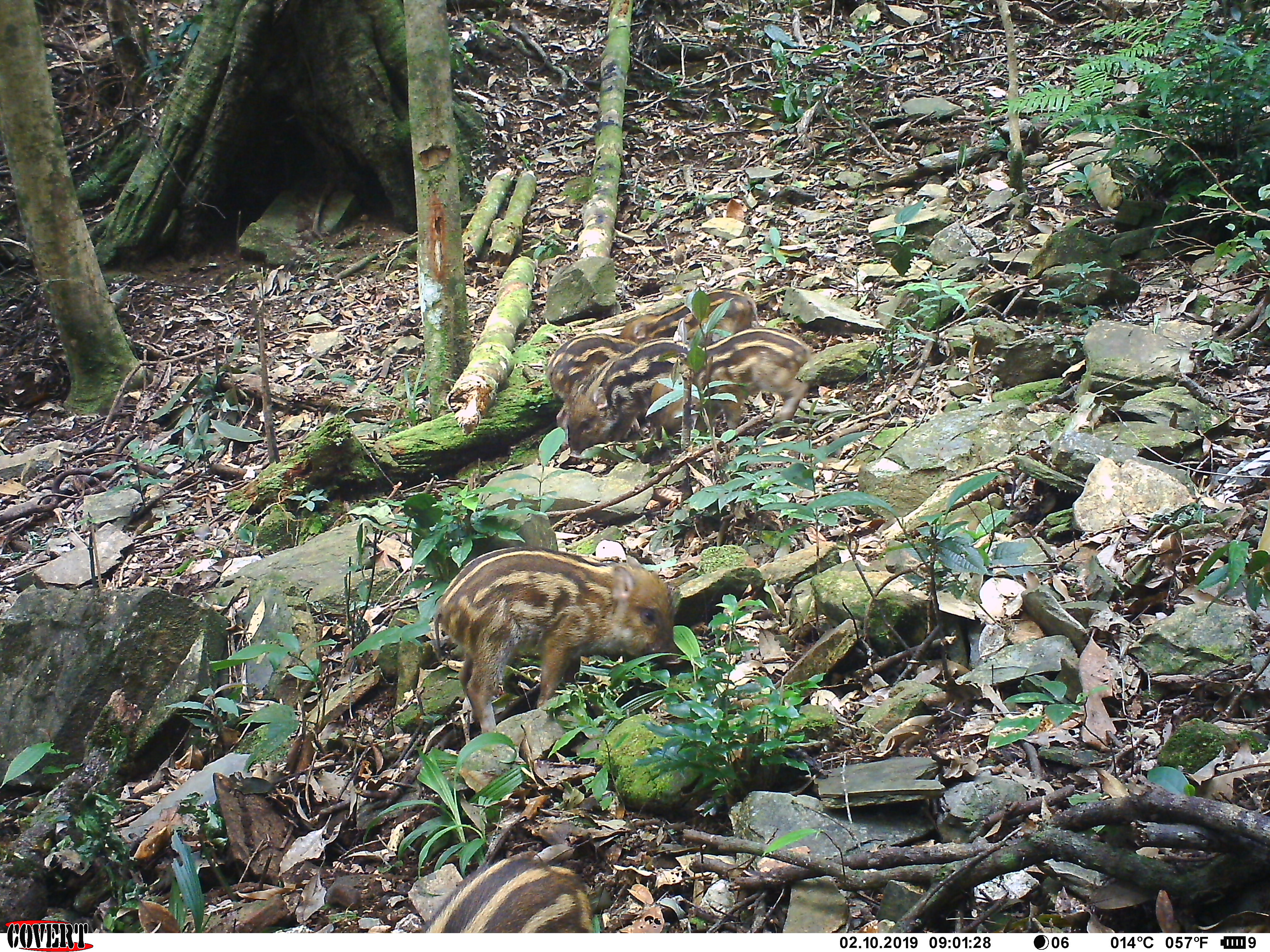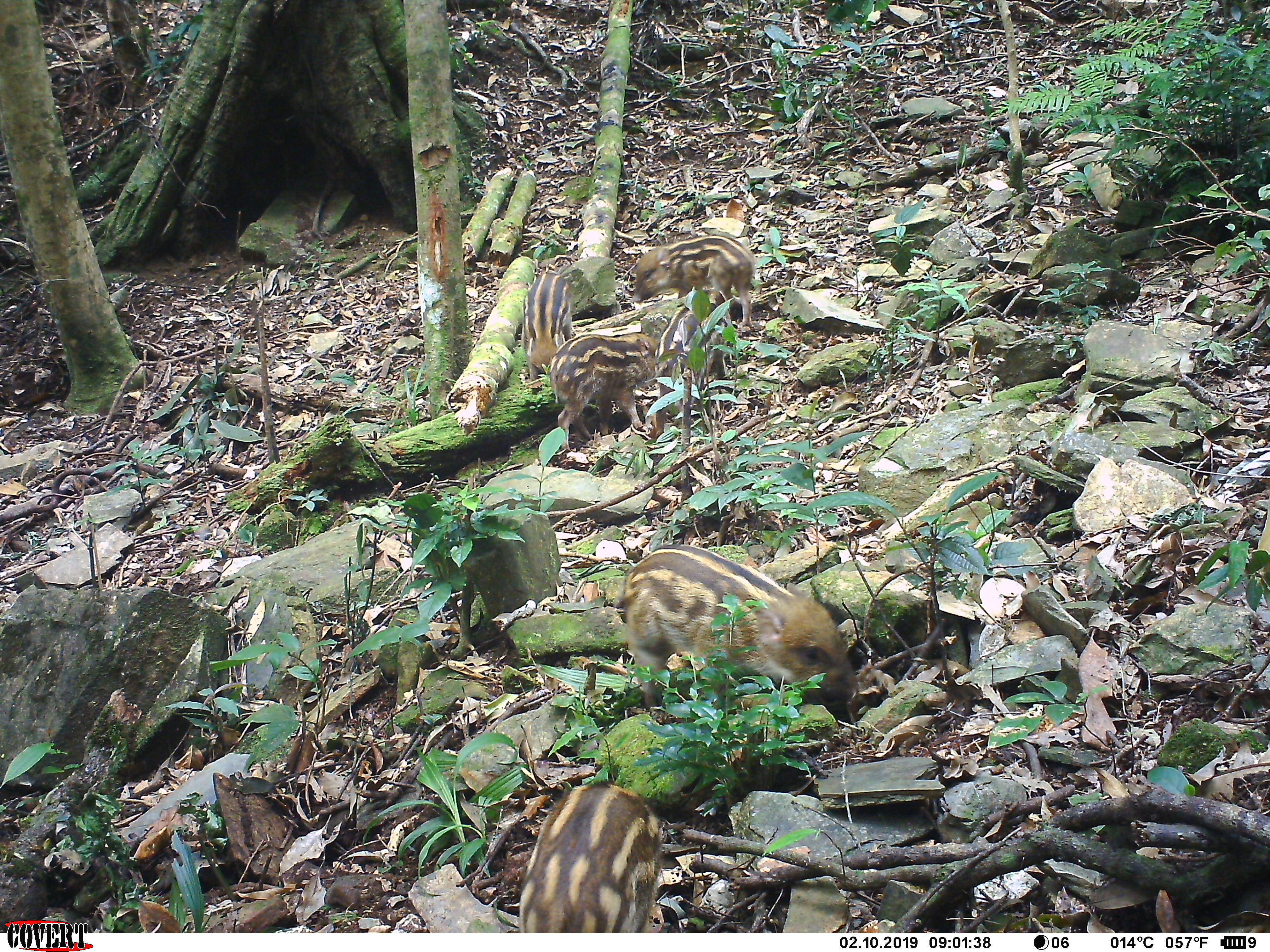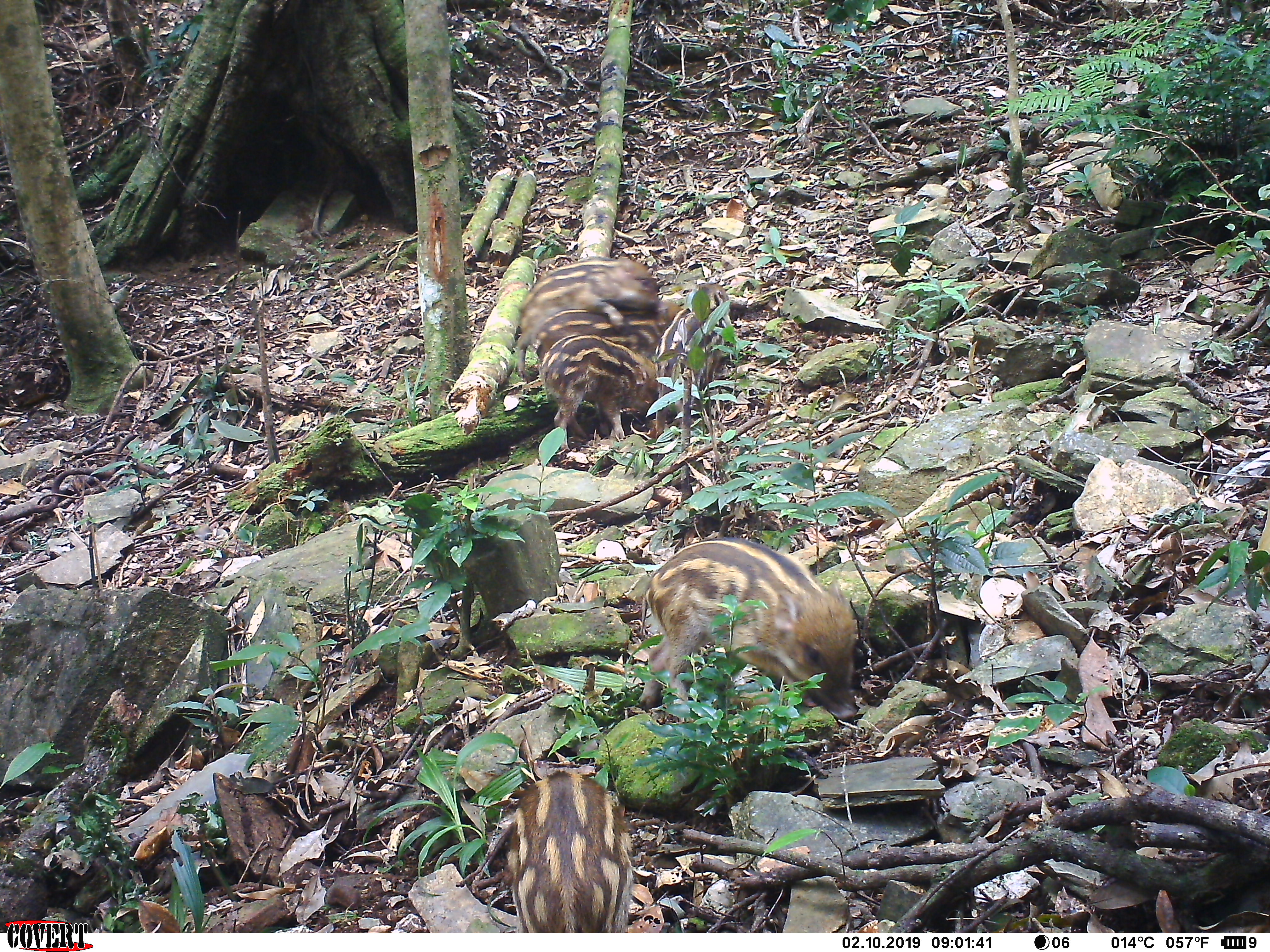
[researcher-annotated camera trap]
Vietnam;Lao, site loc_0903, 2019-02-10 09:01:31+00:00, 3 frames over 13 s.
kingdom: Animalia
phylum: Chordata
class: Mammalia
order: Artiodactyla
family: Suidae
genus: Sus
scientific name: Sus scrofa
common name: eurasian wild pig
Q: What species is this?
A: Eurasian wild pig (Sus scrofa).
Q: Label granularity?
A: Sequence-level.